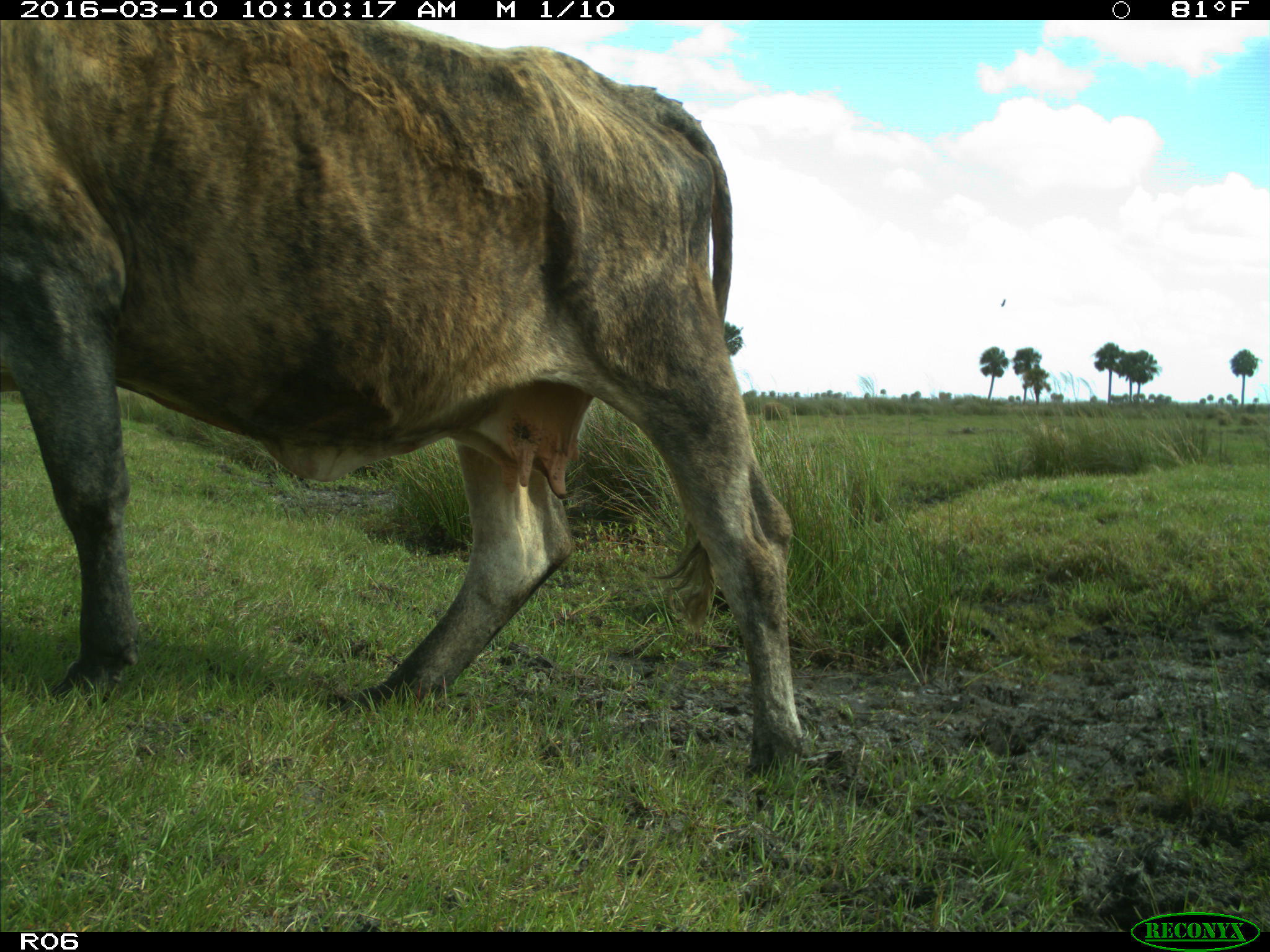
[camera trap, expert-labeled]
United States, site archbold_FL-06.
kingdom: Animalia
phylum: Chordata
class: Mammalia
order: Artiodactyla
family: Bovidae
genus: Bos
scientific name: Bos taurus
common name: domestic cow